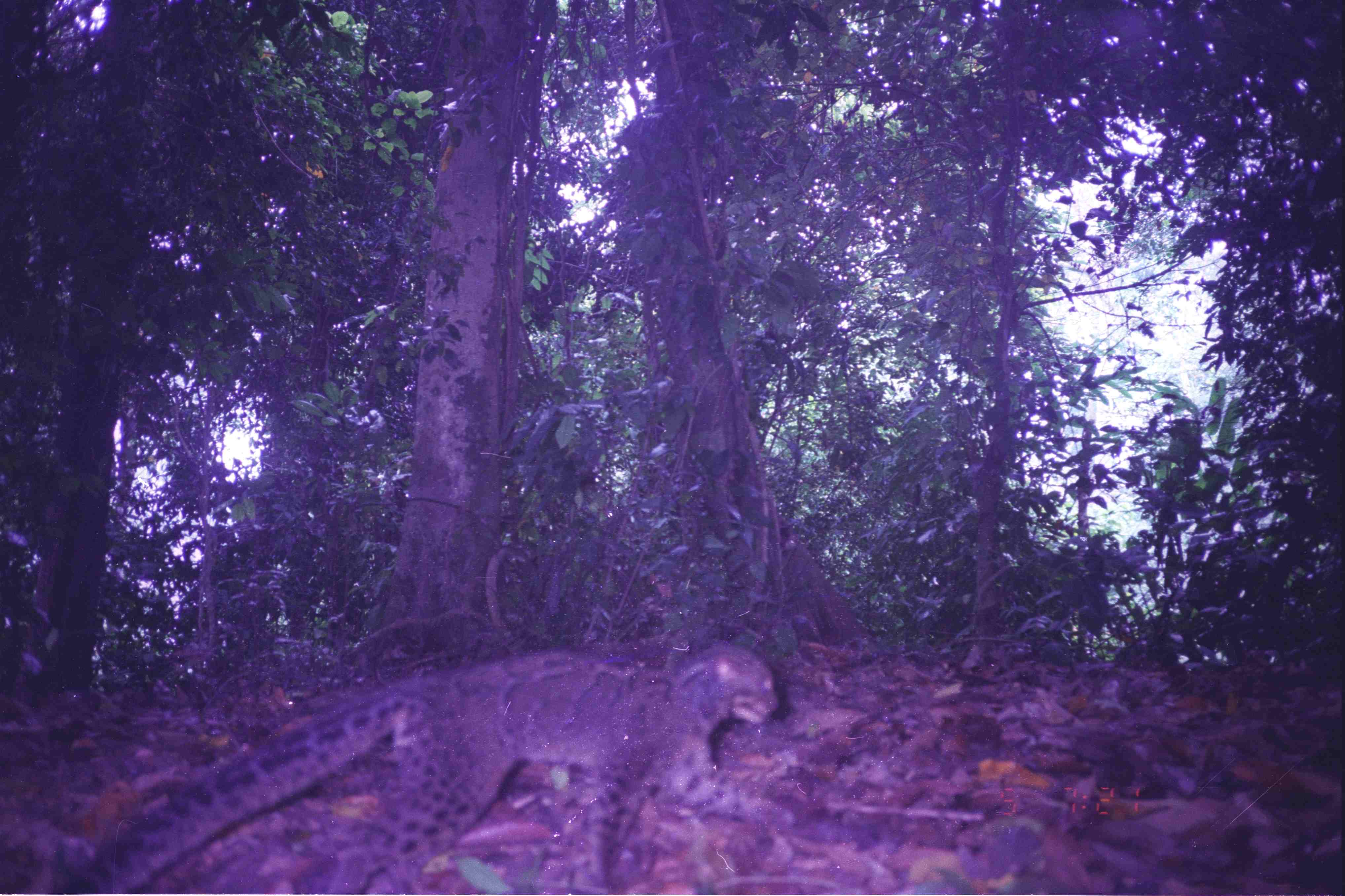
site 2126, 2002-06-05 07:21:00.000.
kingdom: Animalia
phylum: Chordata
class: Mammalia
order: Carnivora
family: Felidae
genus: Pardofelis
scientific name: Pardofelis marmorata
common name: marbled cat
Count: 1.